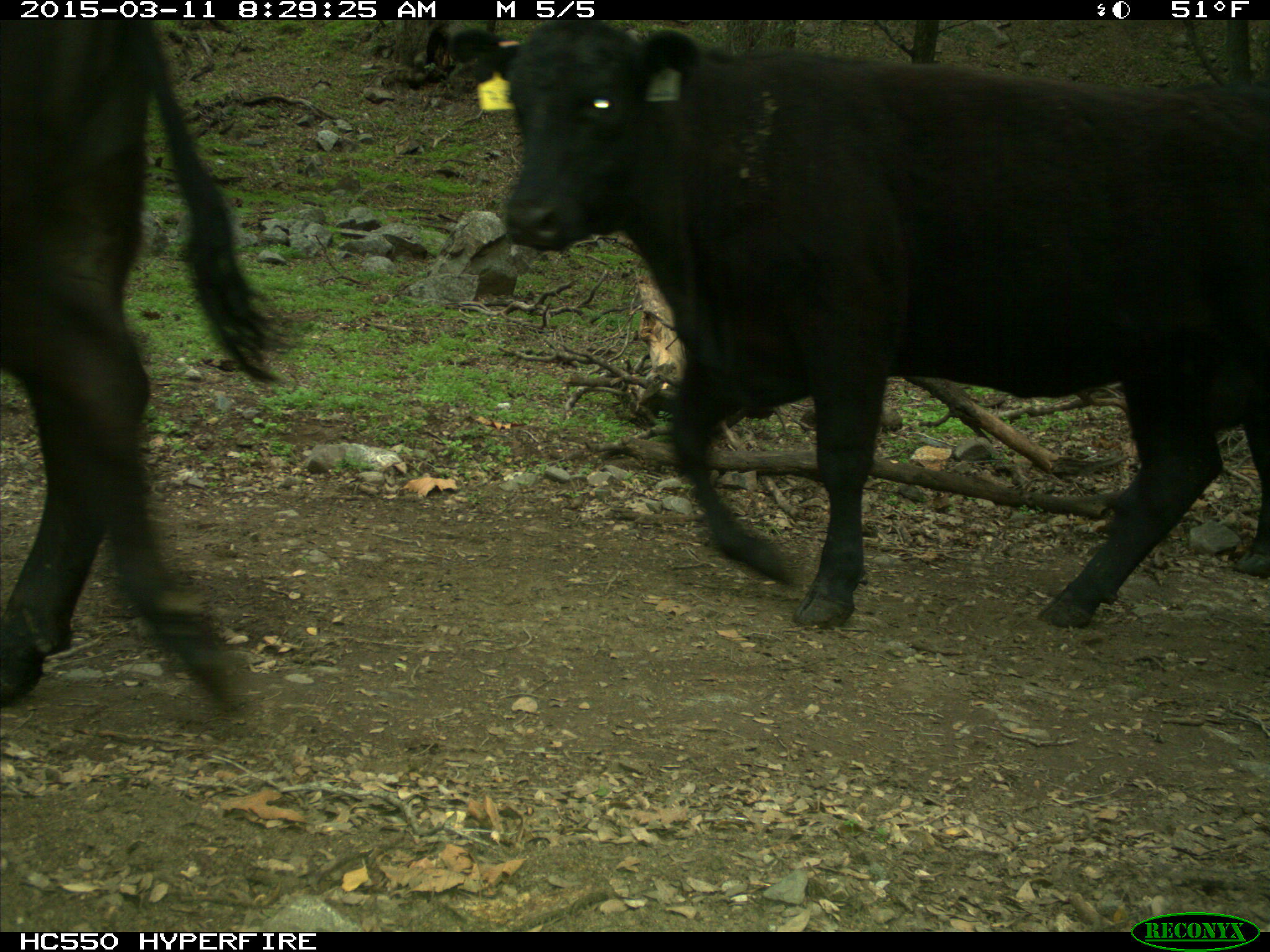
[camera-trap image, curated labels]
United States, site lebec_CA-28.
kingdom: Animalia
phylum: Chordata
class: Mammalia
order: Artiodactyla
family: Bovidae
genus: Bos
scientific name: Bos taurus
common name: domestic cow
Bos taurus (domestic cow).